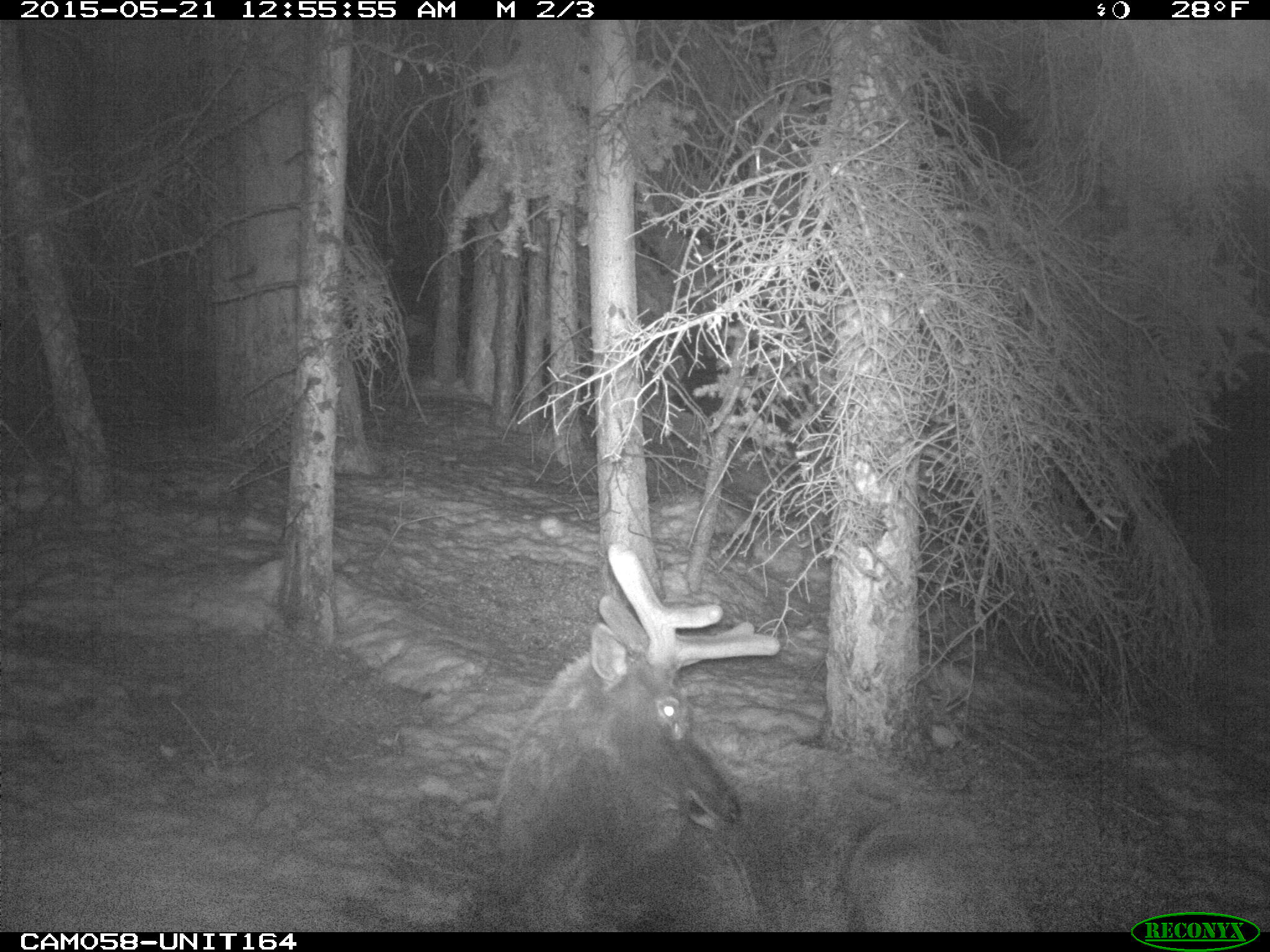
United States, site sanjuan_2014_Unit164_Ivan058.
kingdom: Animalia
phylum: Chordata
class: Mammalia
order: Artiodactyla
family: Cervidae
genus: Cervus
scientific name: Cervus elaphus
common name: red deer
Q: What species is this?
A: Cervus elaphus (red deer).